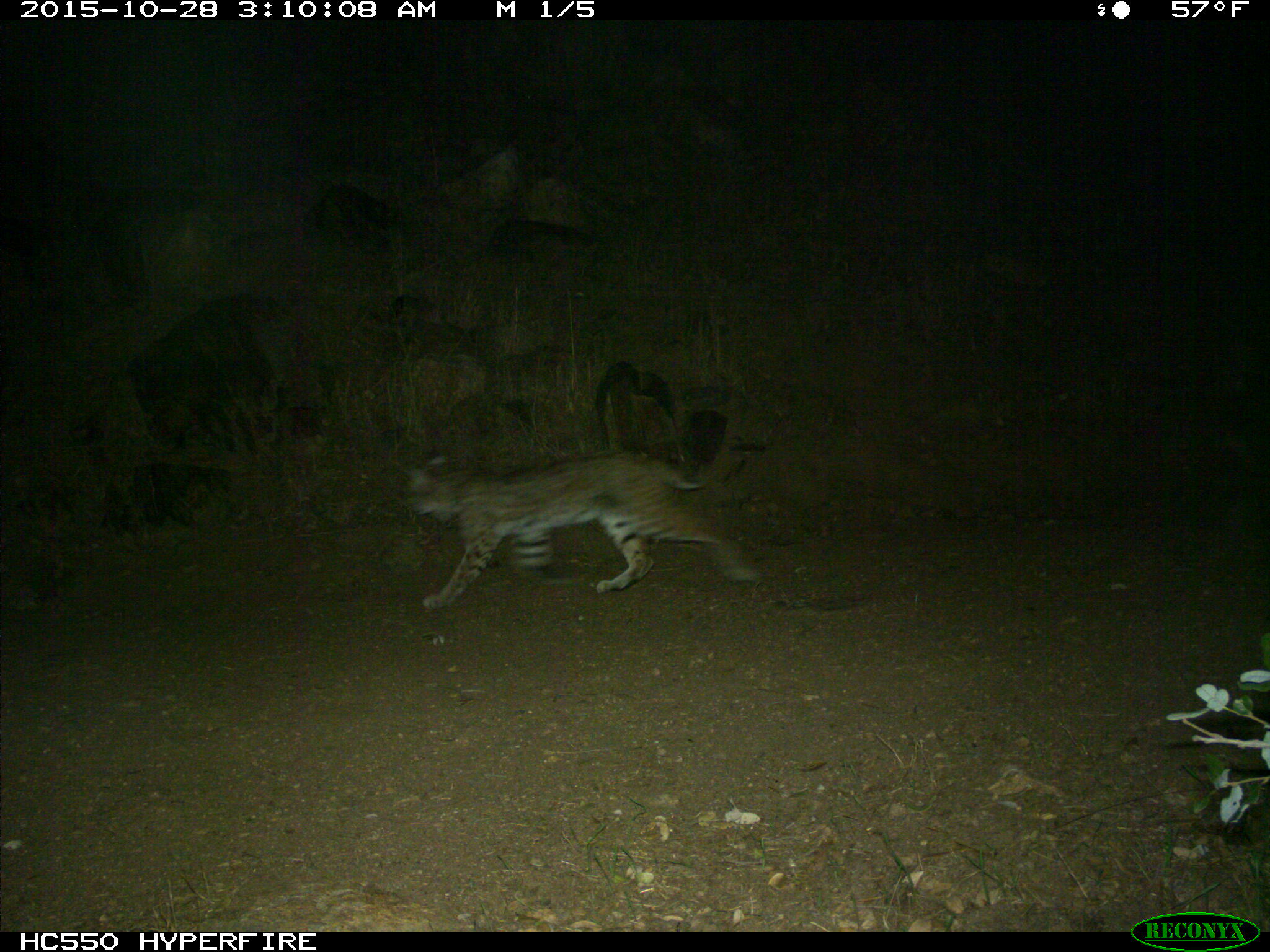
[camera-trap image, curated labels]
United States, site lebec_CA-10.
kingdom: Animalia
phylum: Chordata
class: Mammalia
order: Carnivora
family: Felidae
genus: Lynx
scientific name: Lynx rufus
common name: bobcat